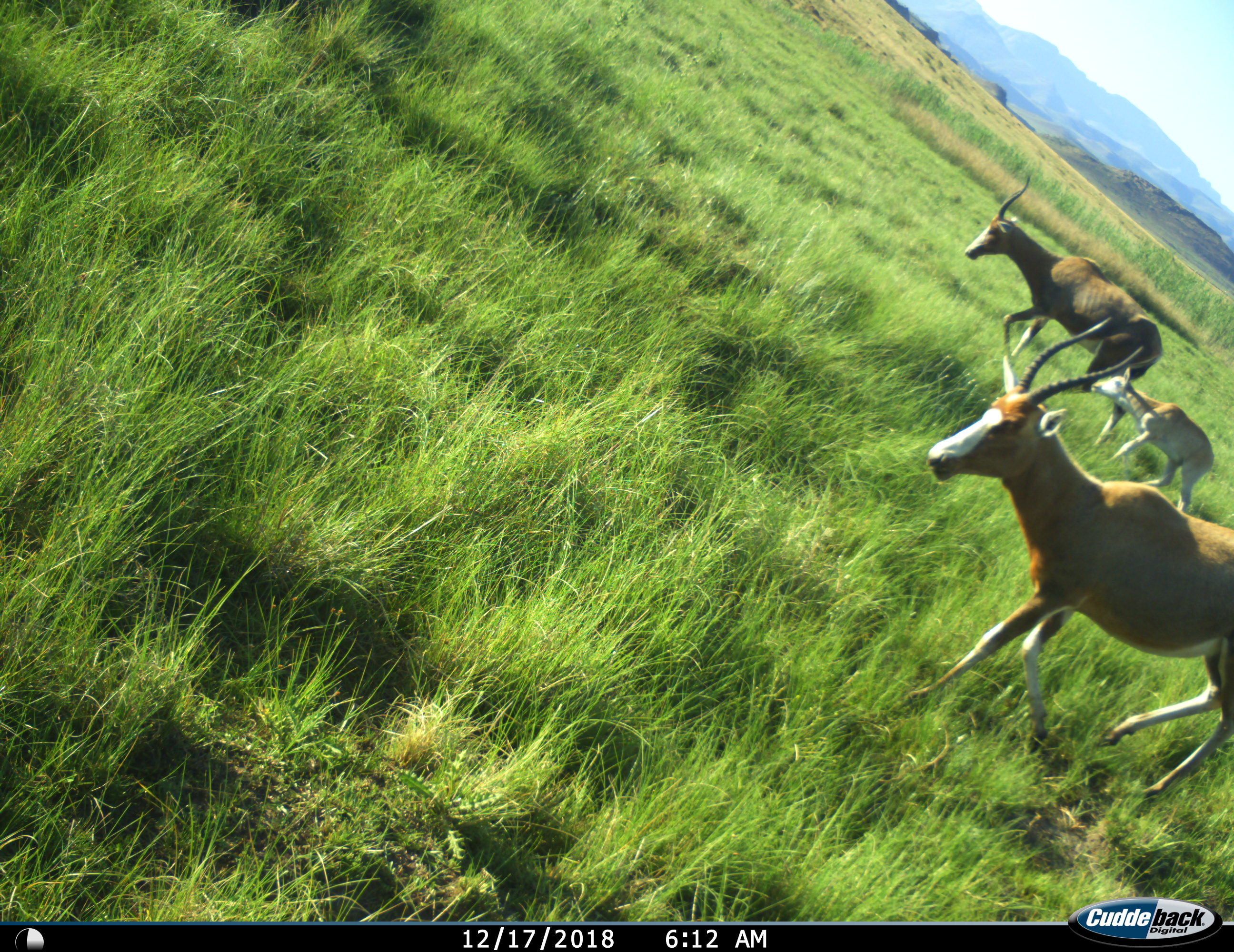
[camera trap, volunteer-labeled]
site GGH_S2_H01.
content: unidentified animal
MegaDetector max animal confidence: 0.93